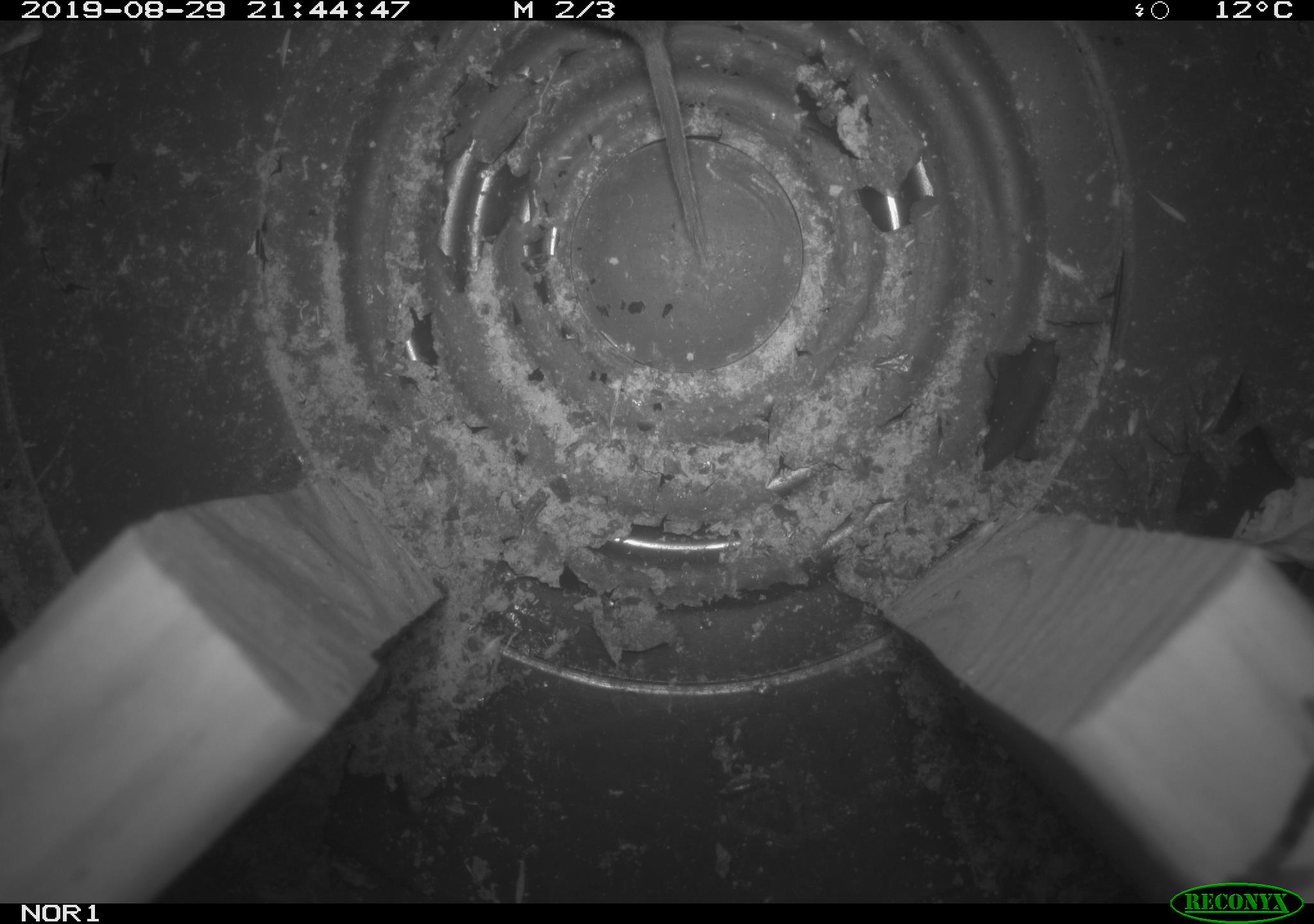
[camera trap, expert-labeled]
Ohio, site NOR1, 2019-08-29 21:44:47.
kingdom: Animalia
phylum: Chordata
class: Mammalia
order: Rodentia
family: Cricetidae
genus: Microtus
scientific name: Microtus pennsylvanicus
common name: meadow vole